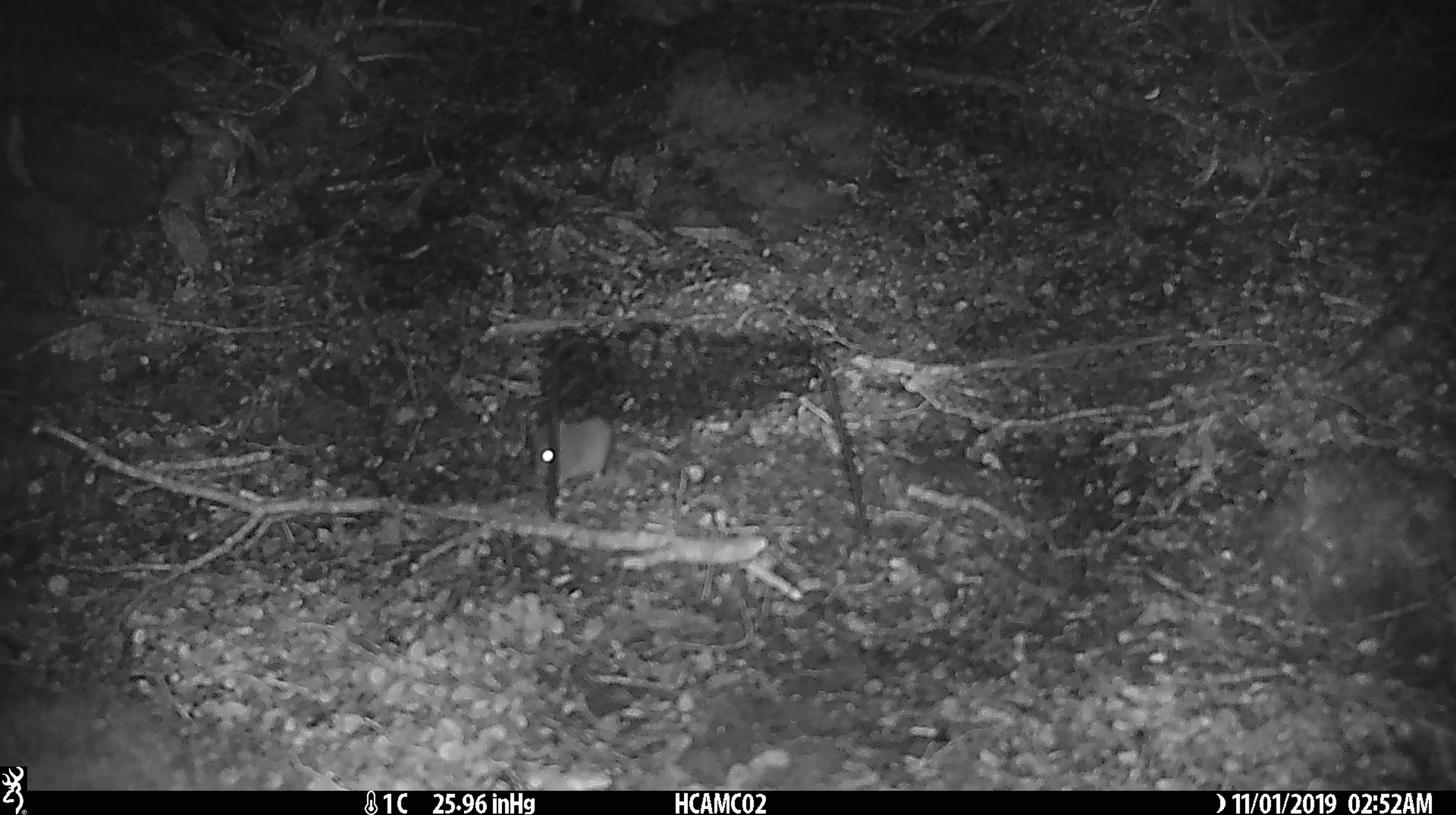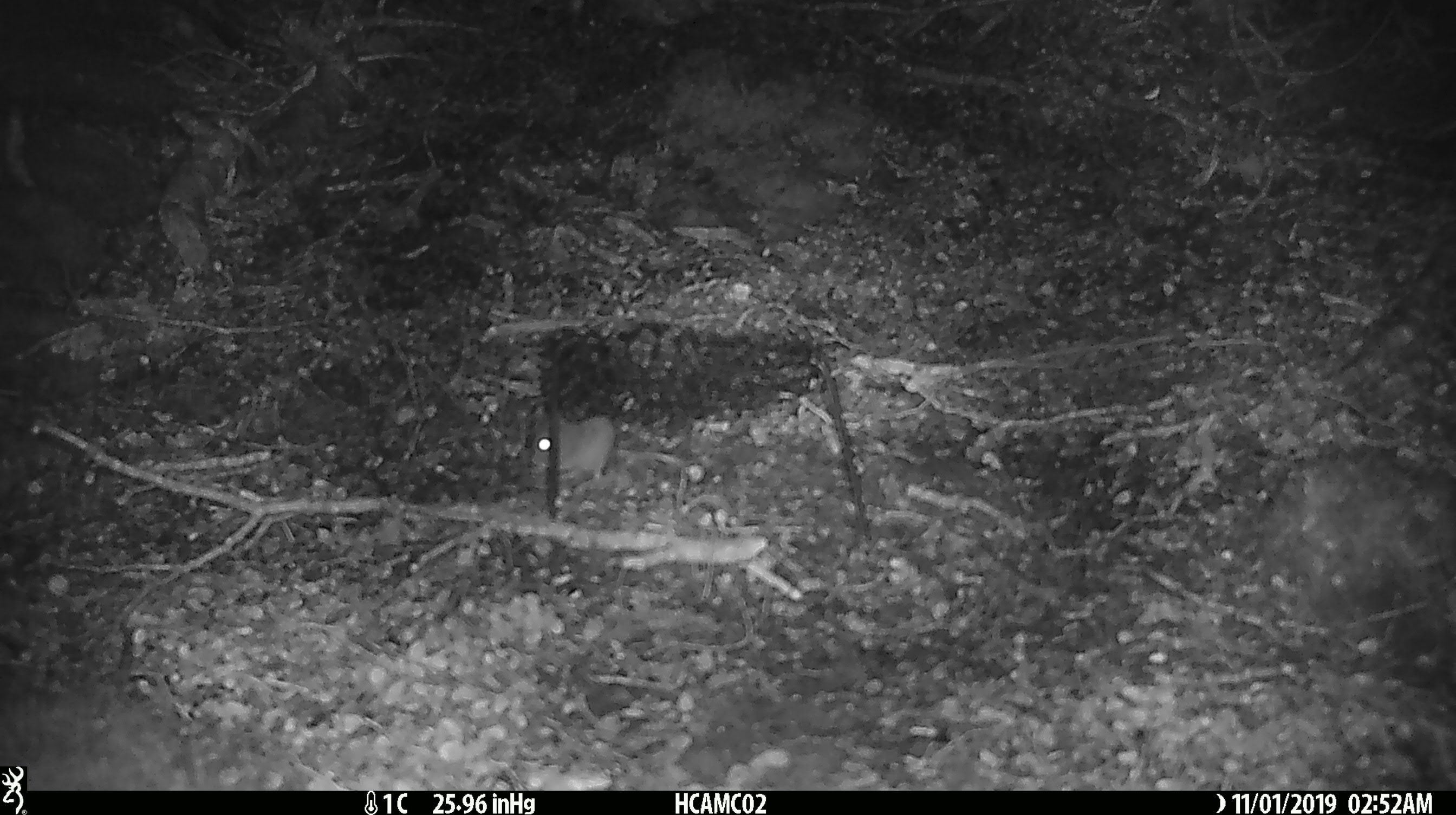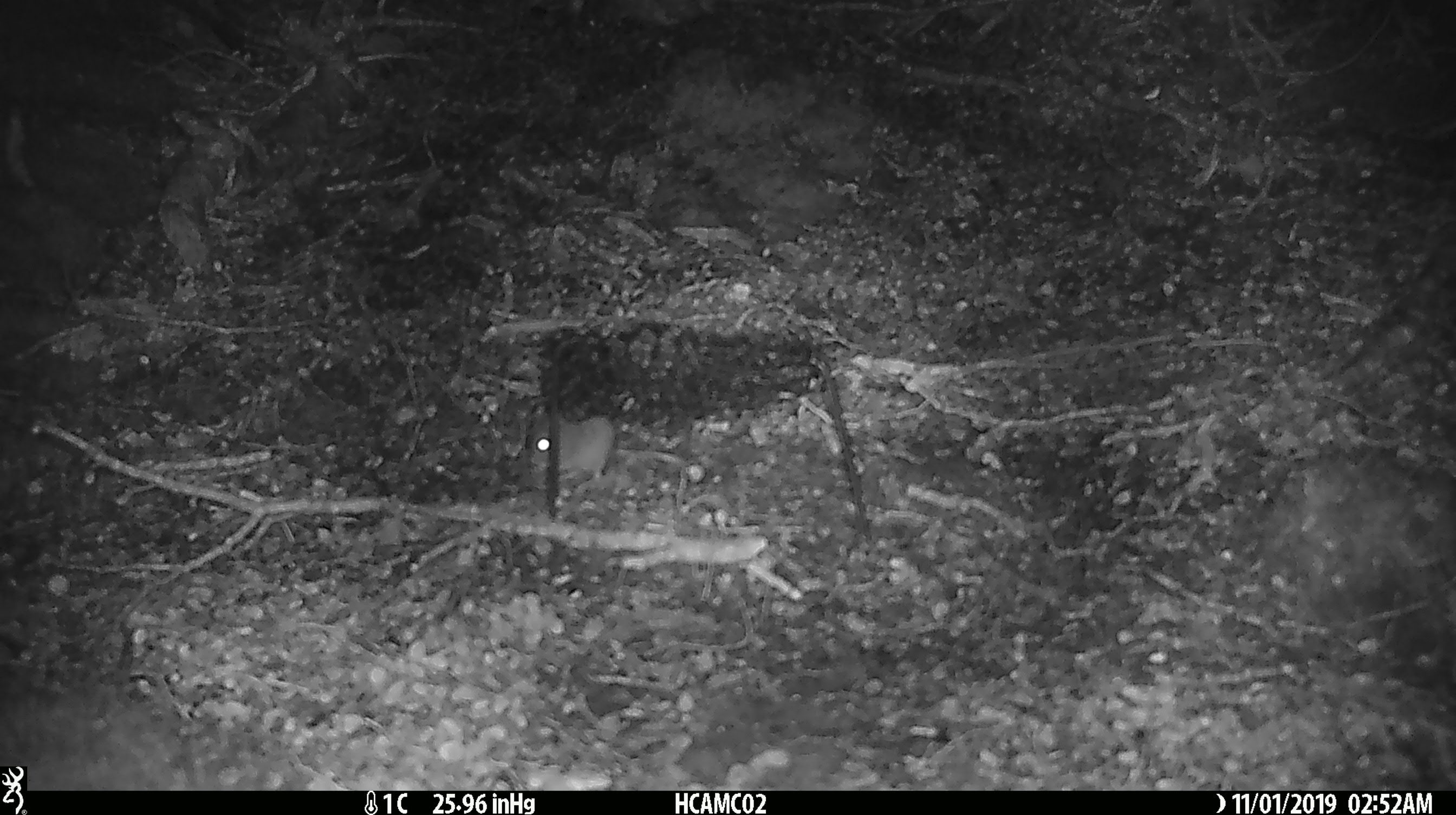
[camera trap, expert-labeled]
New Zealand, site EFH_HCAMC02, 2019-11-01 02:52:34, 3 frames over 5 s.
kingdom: Animalia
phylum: Chordata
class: Mammalia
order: Rodentia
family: Muridae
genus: Mus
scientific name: Mus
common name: mouse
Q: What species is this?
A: Mouse (Mus).